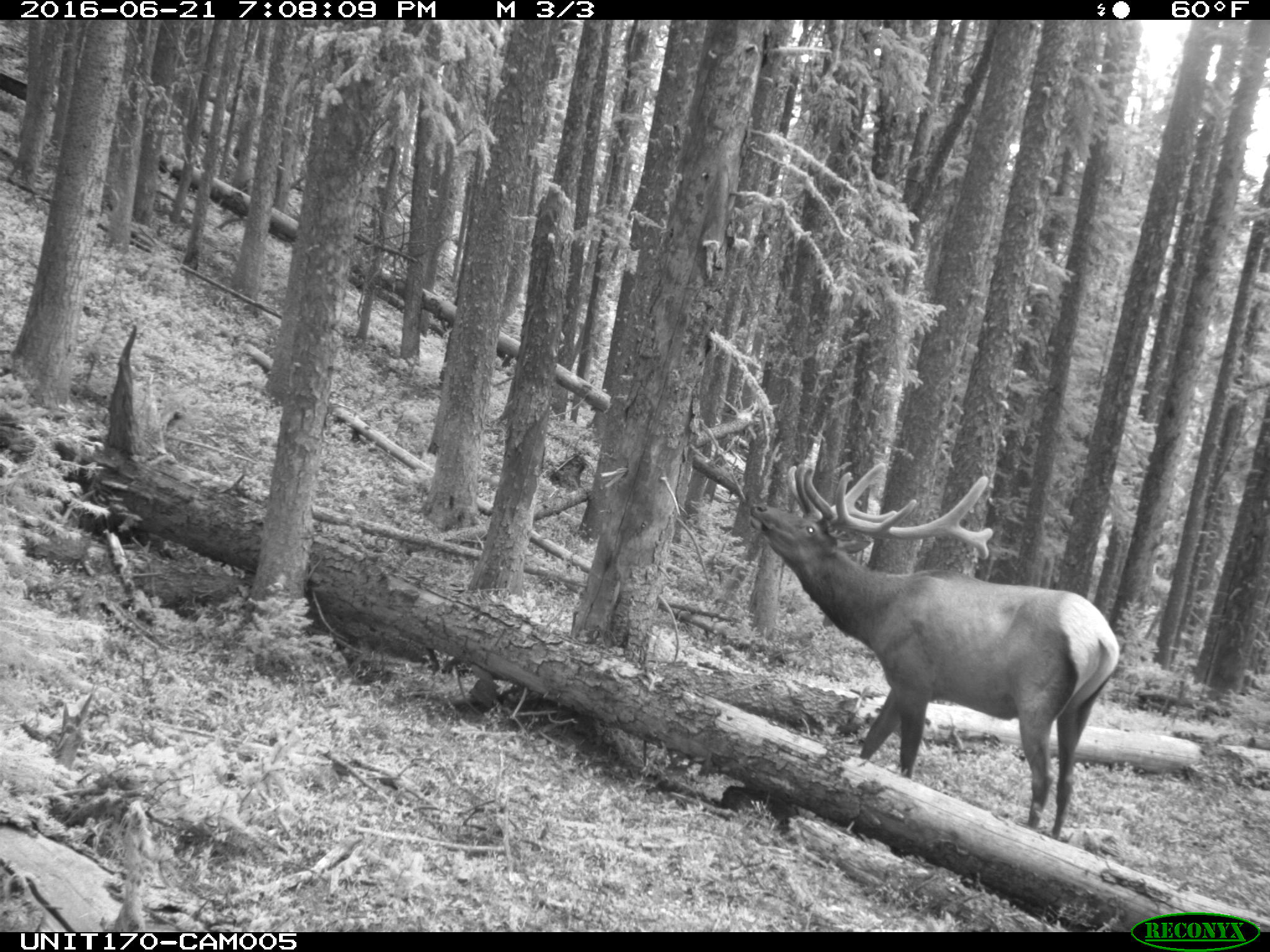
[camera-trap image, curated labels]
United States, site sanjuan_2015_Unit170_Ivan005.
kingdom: Animalia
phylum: Chordata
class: Mammalia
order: Artiodactyla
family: Cervidae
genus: Cervus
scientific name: Cervus elaphus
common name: red deer